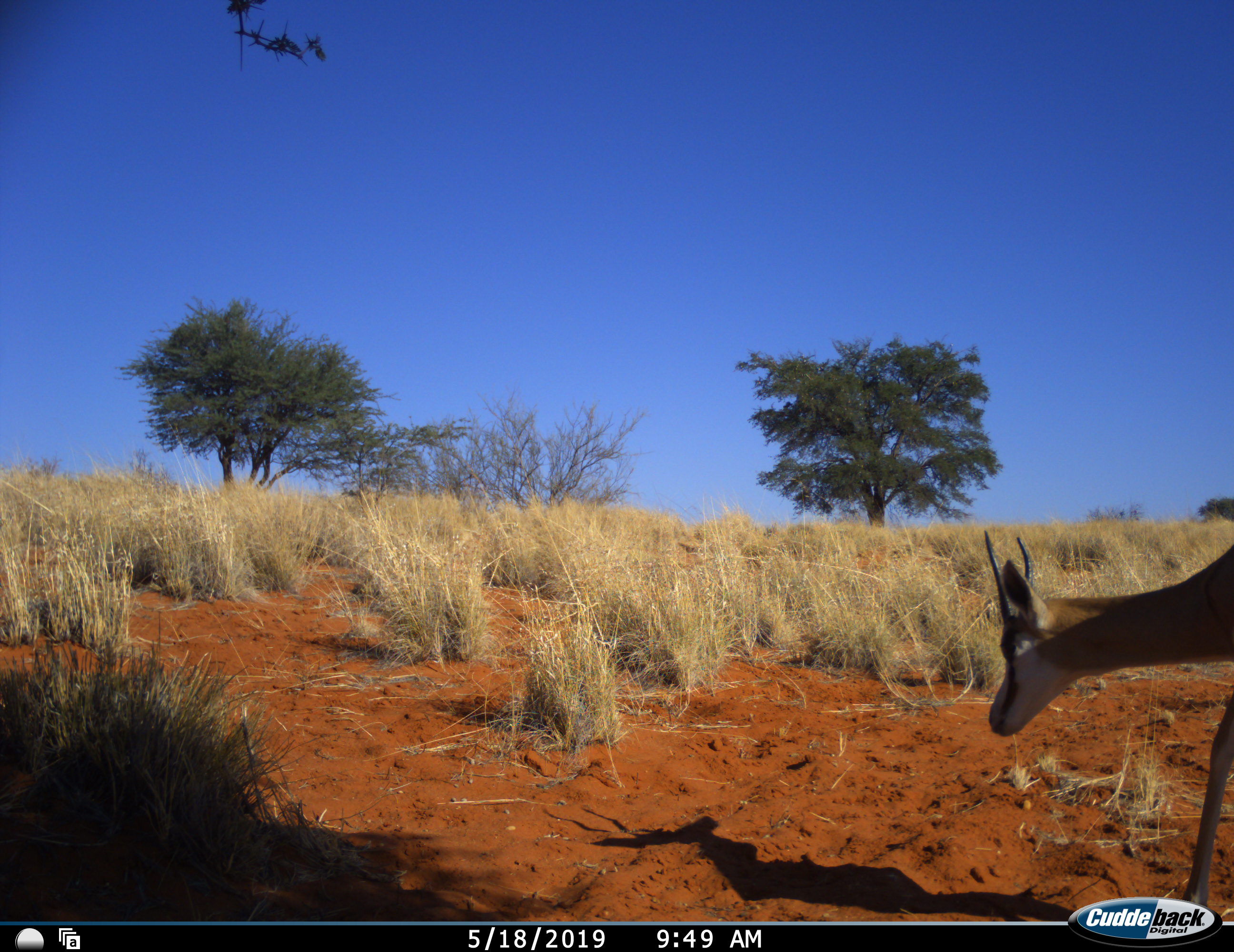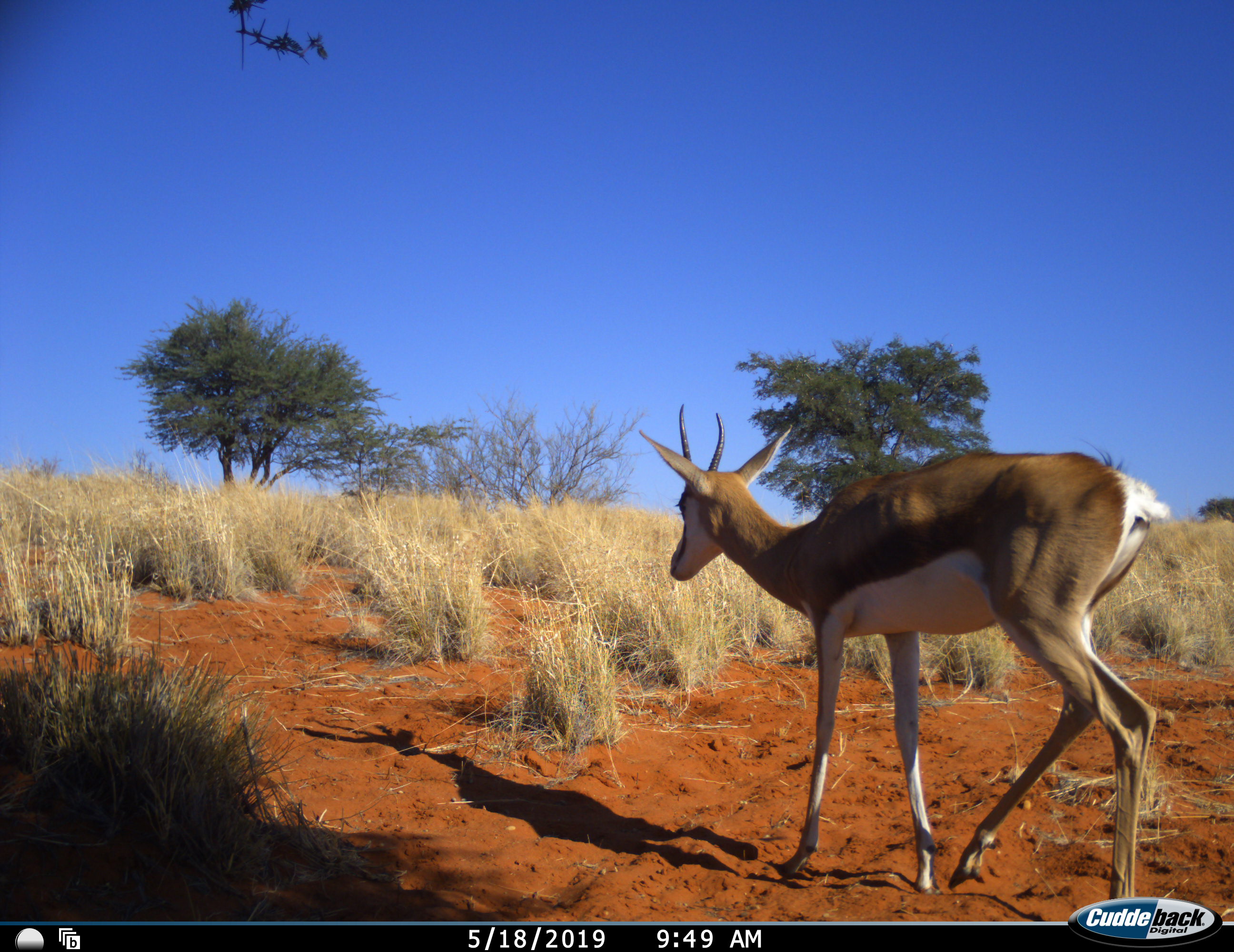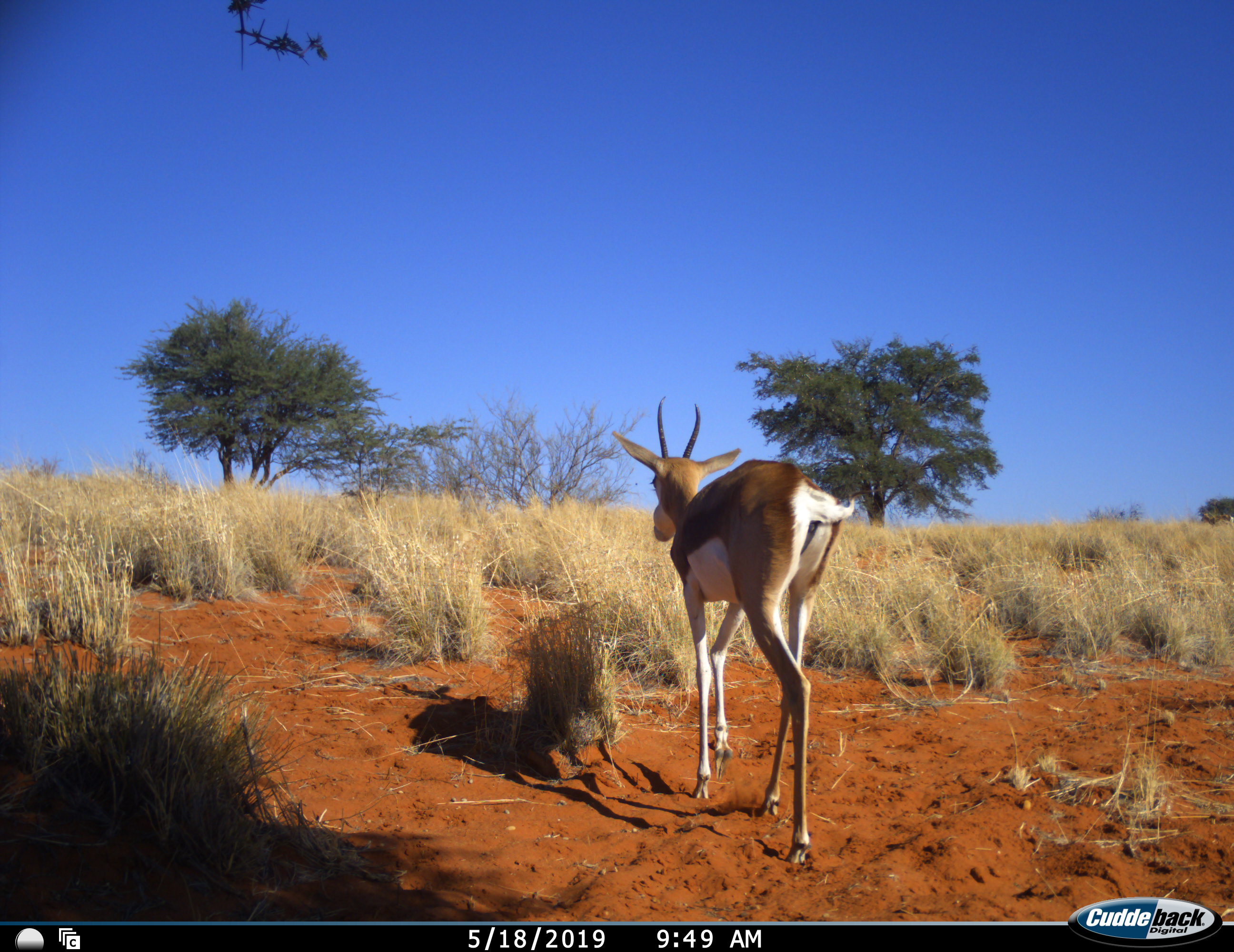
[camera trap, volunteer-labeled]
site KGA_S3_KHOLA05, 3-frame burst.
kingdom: Animalia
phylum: Chordata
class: Mammalia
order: Artiodactyla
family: Bovidae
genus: Antidorcas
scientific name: Antidorcas marsupialis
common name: springbok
Springbok (Antidorcas marsupialis), count 1. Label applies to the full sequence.